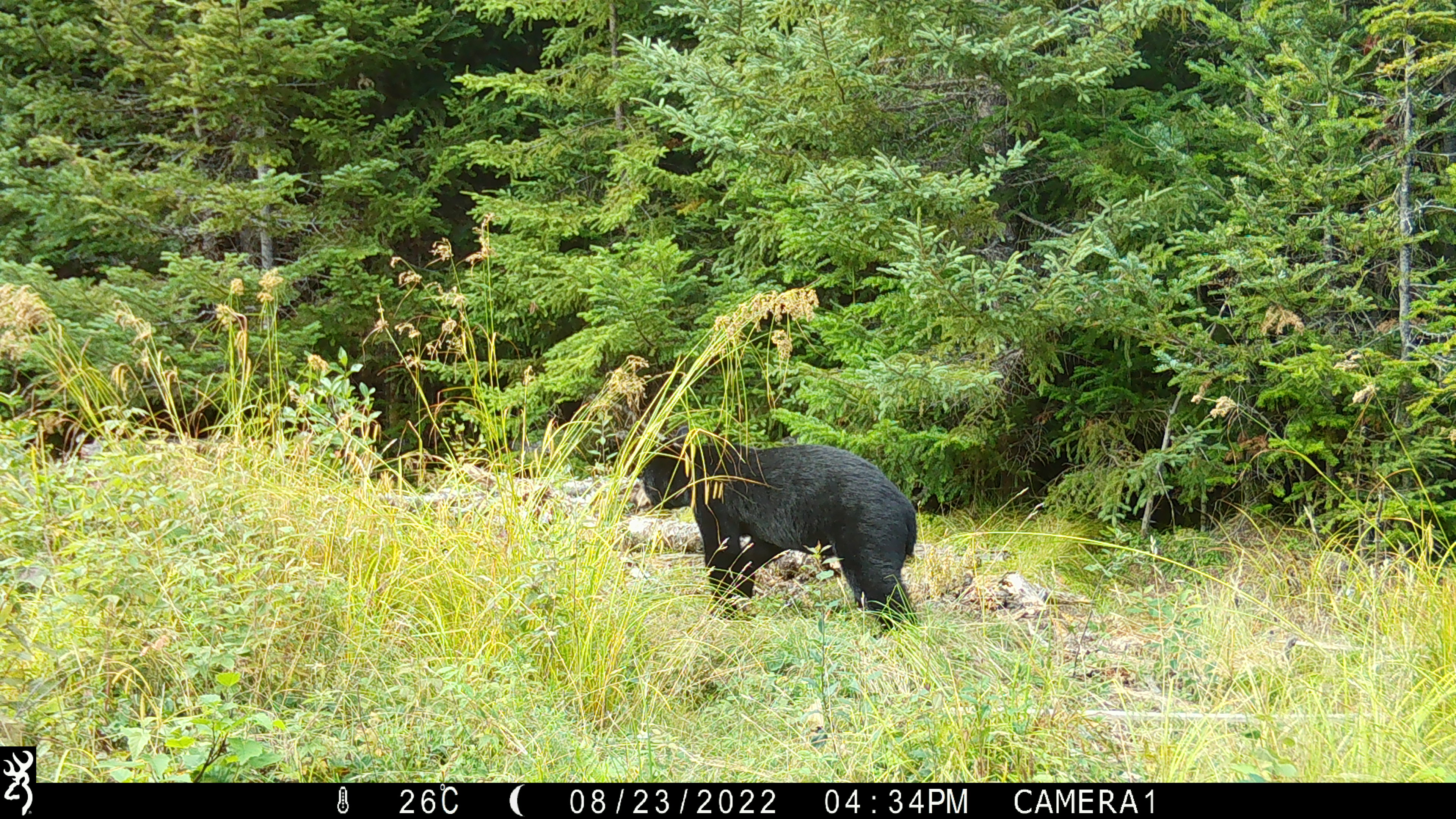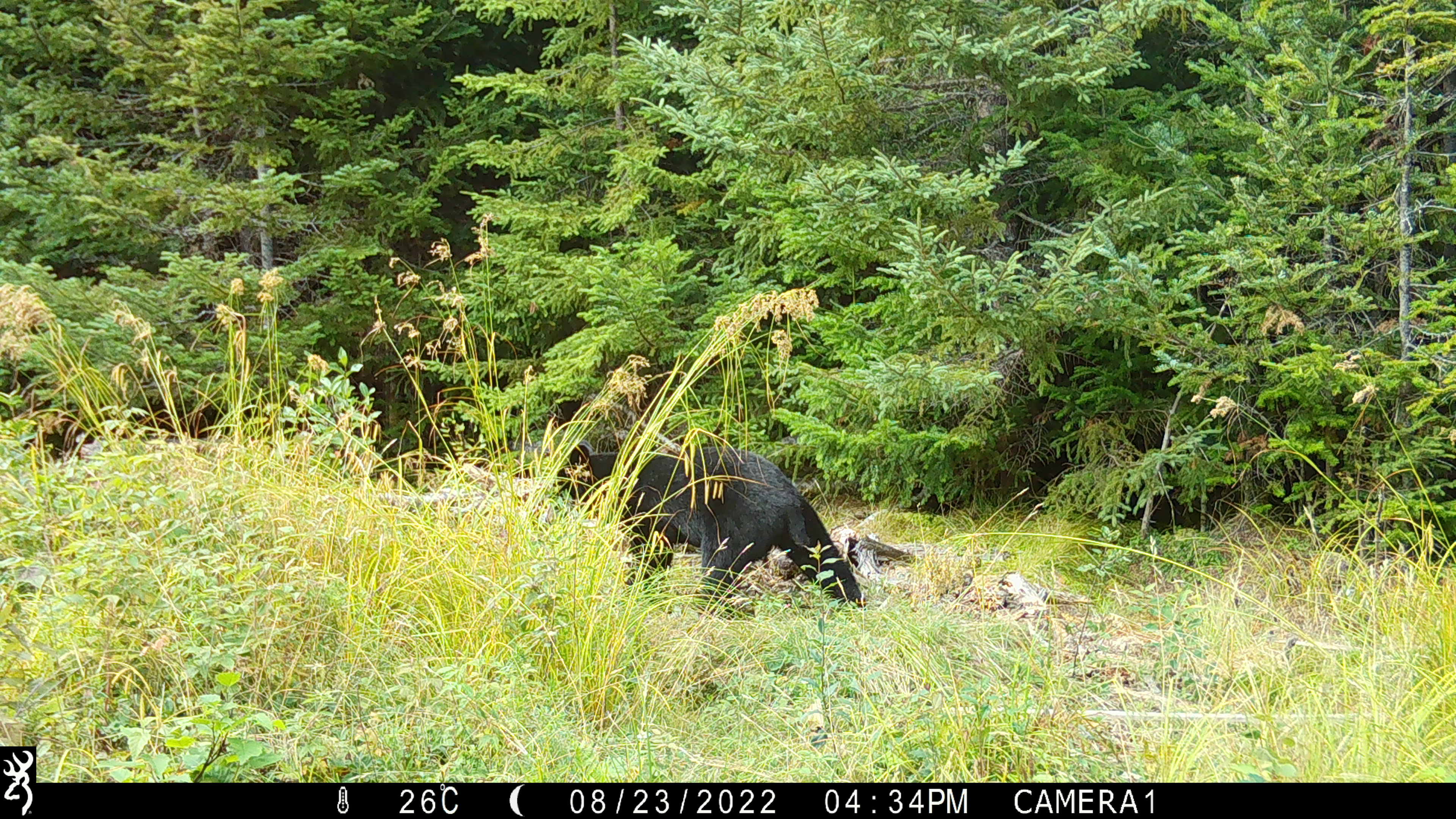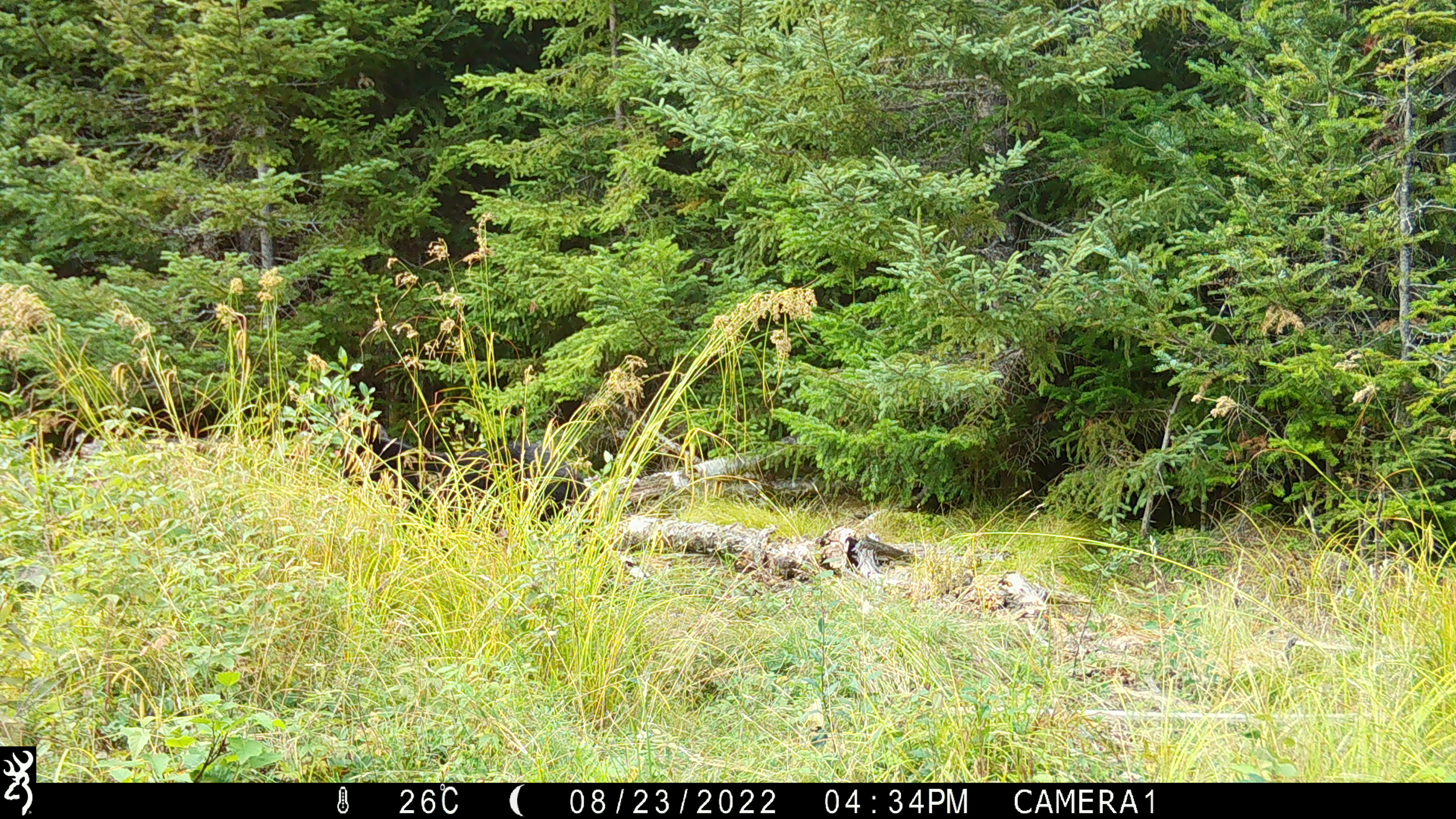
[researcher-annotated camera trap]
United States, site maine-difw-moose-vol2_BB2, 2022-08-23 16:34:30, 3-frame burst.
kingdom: Animalia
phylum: Chordata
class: Mammalia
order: Carnivora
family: Ursidae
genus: Ursus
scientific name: Ursus americanus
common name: black bear